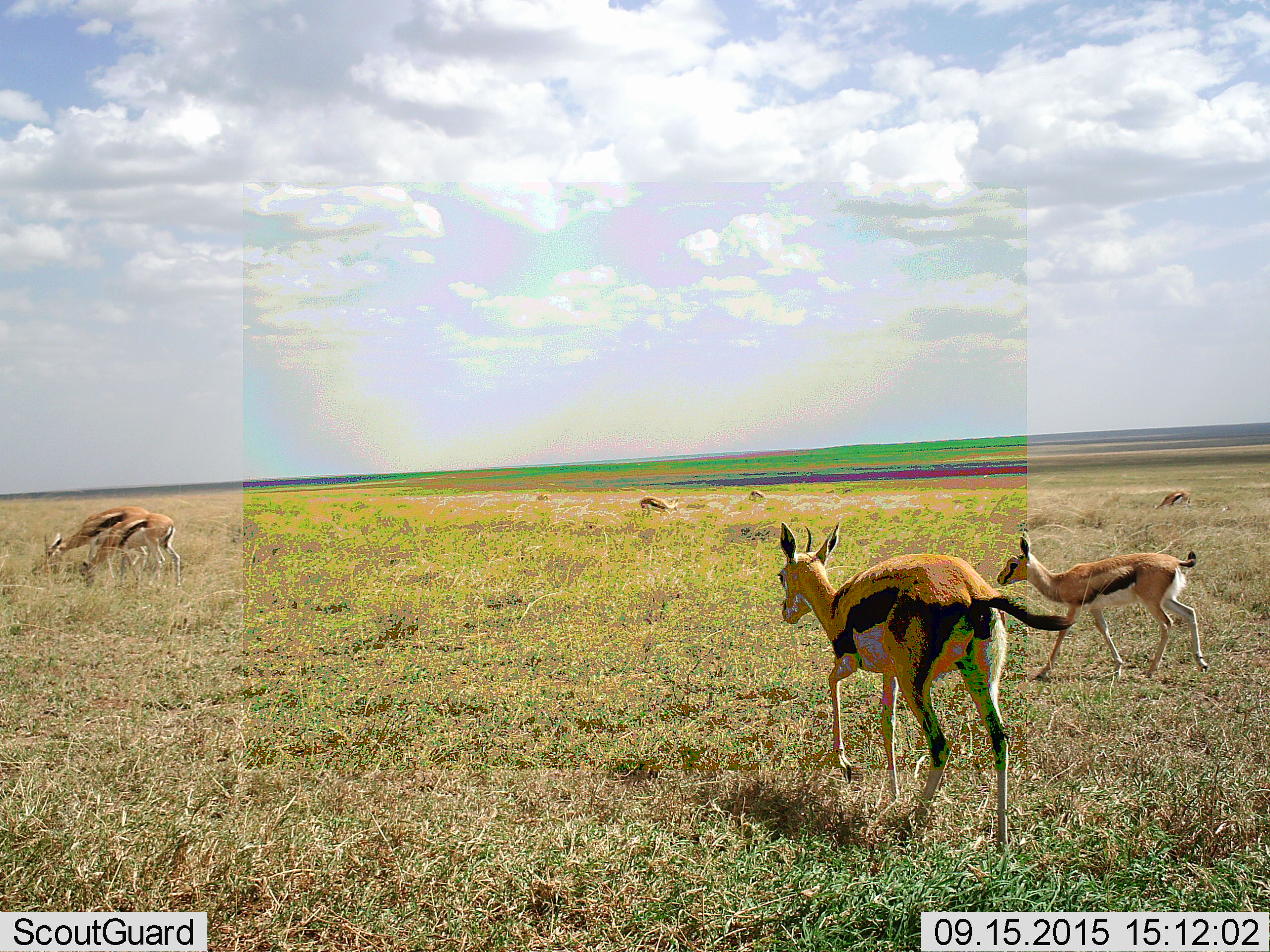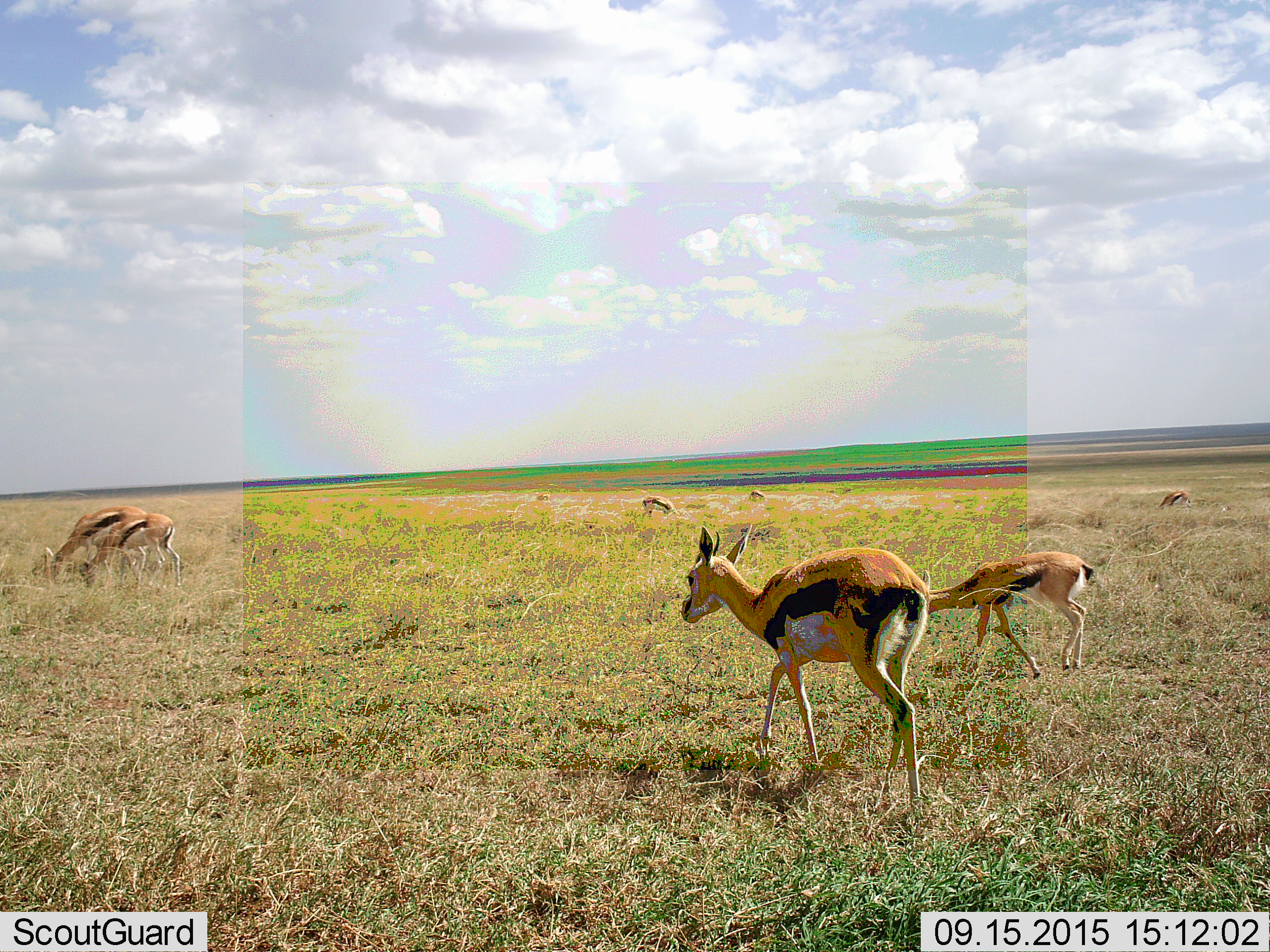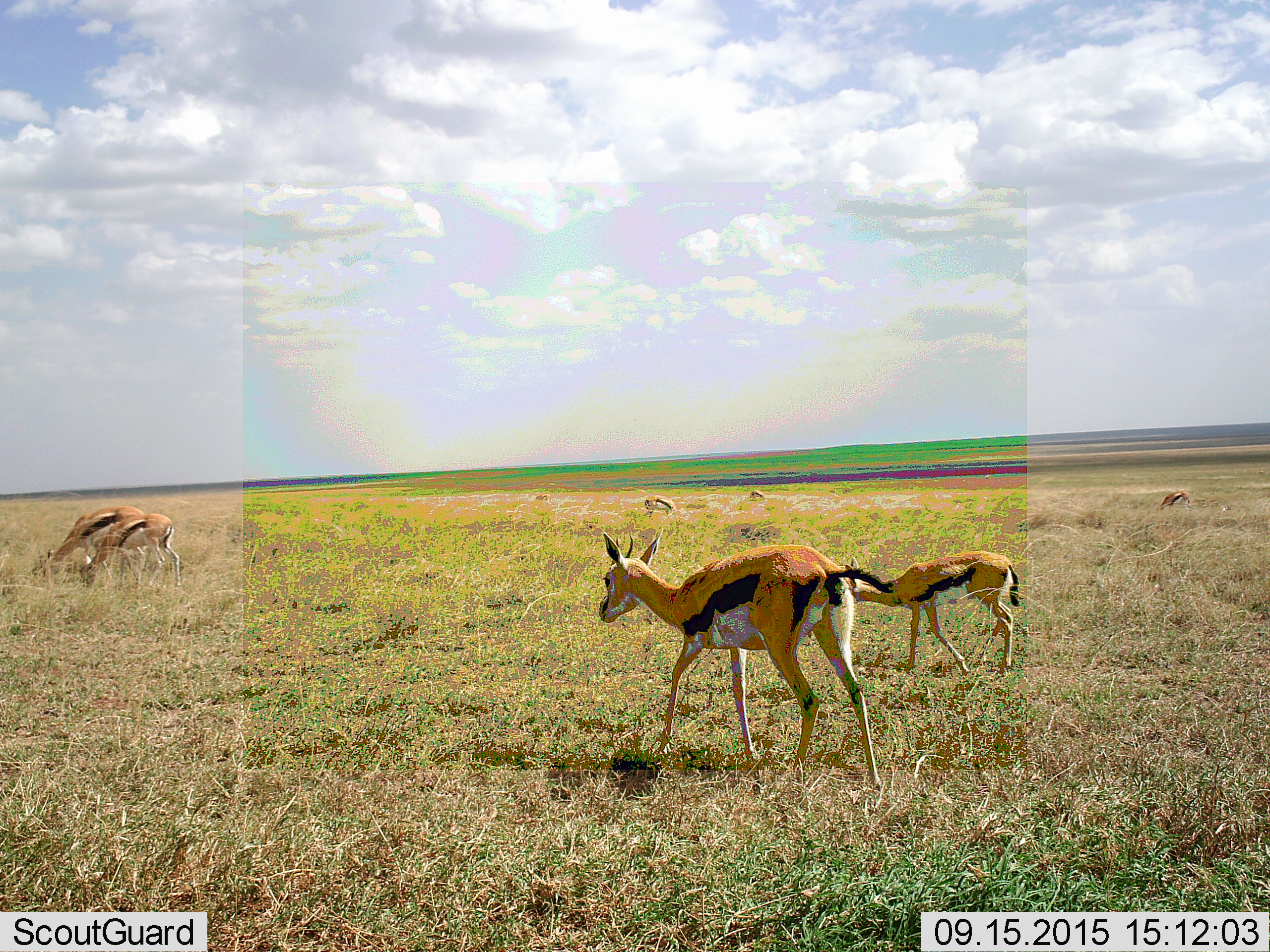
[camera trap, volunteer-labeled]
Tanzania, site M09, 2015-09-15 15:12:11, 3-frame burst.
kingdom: Animalia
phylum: Chordata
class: Mammalia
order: Artiodactyla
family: Bovidae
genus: Eudorcas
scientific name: Eudorcas thomsonii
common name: thomson's gazelle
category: gazellethomsons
Gazellethomsons (thomson's gazelle) (Eudorcas thomsonii), count 7. Behavior (volunteer vote fractions): standing 60%, resting 0%, moving 90%, interacting 0%. Young present (vote fraction): 50%. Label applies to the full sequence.